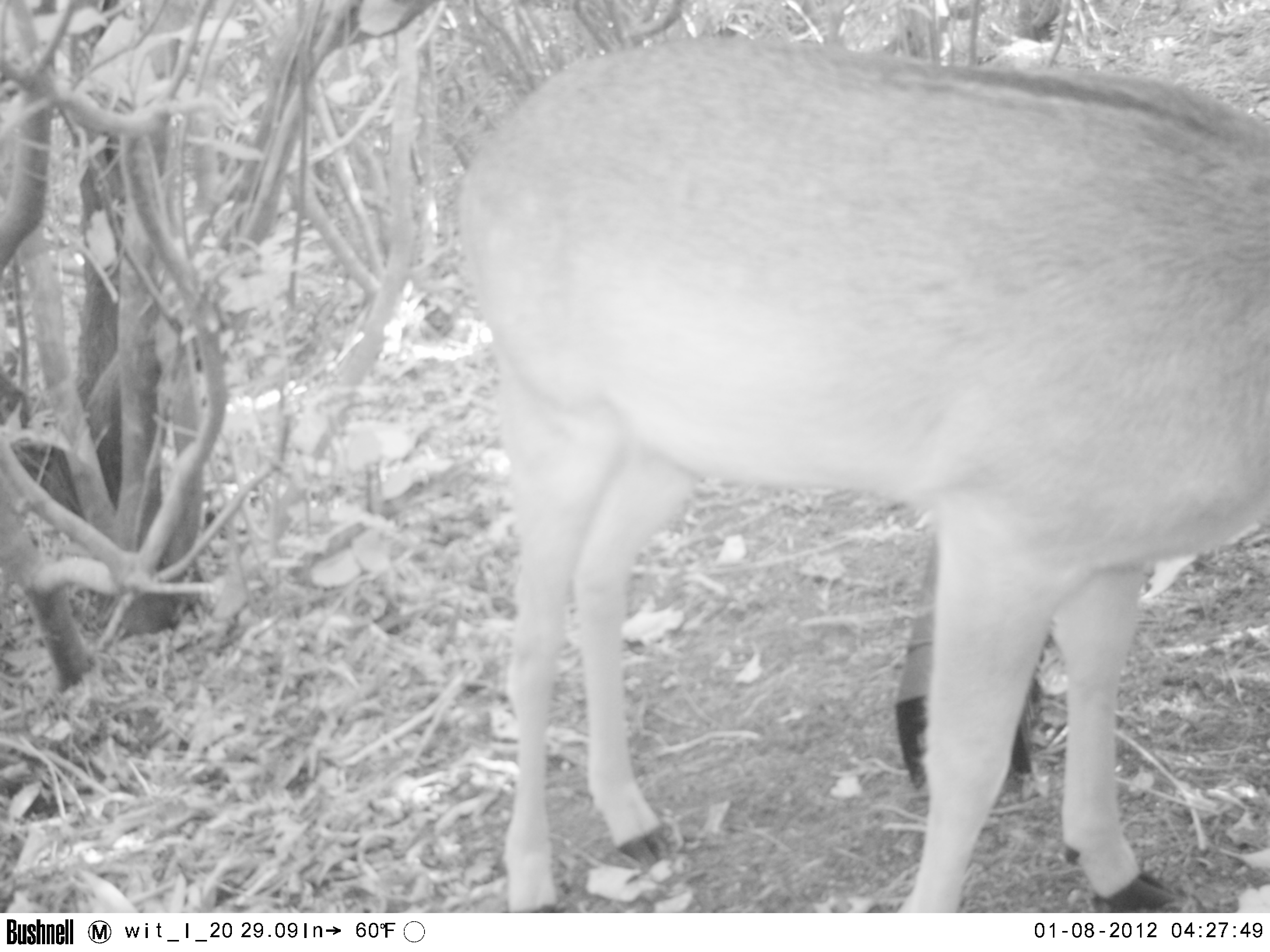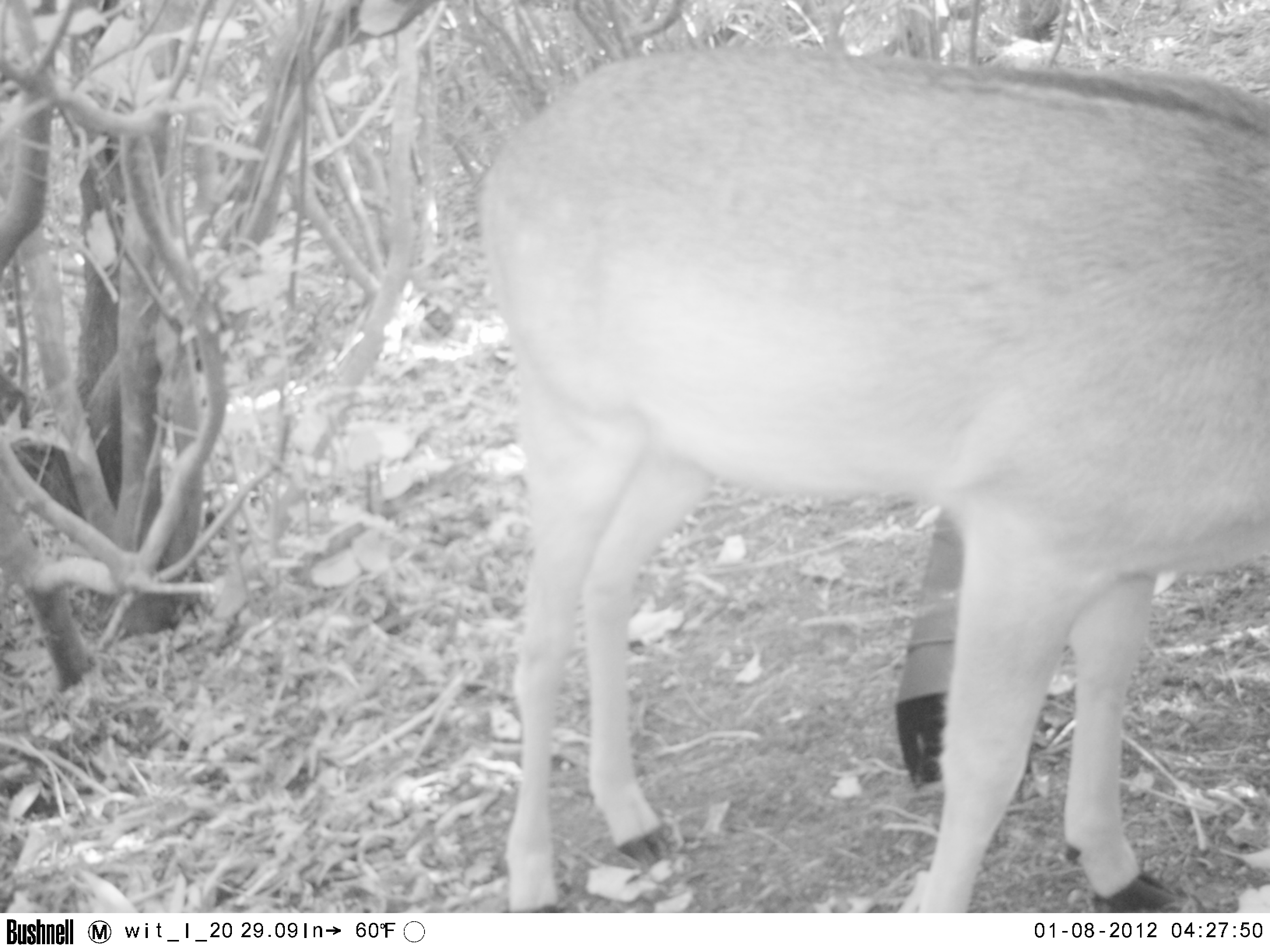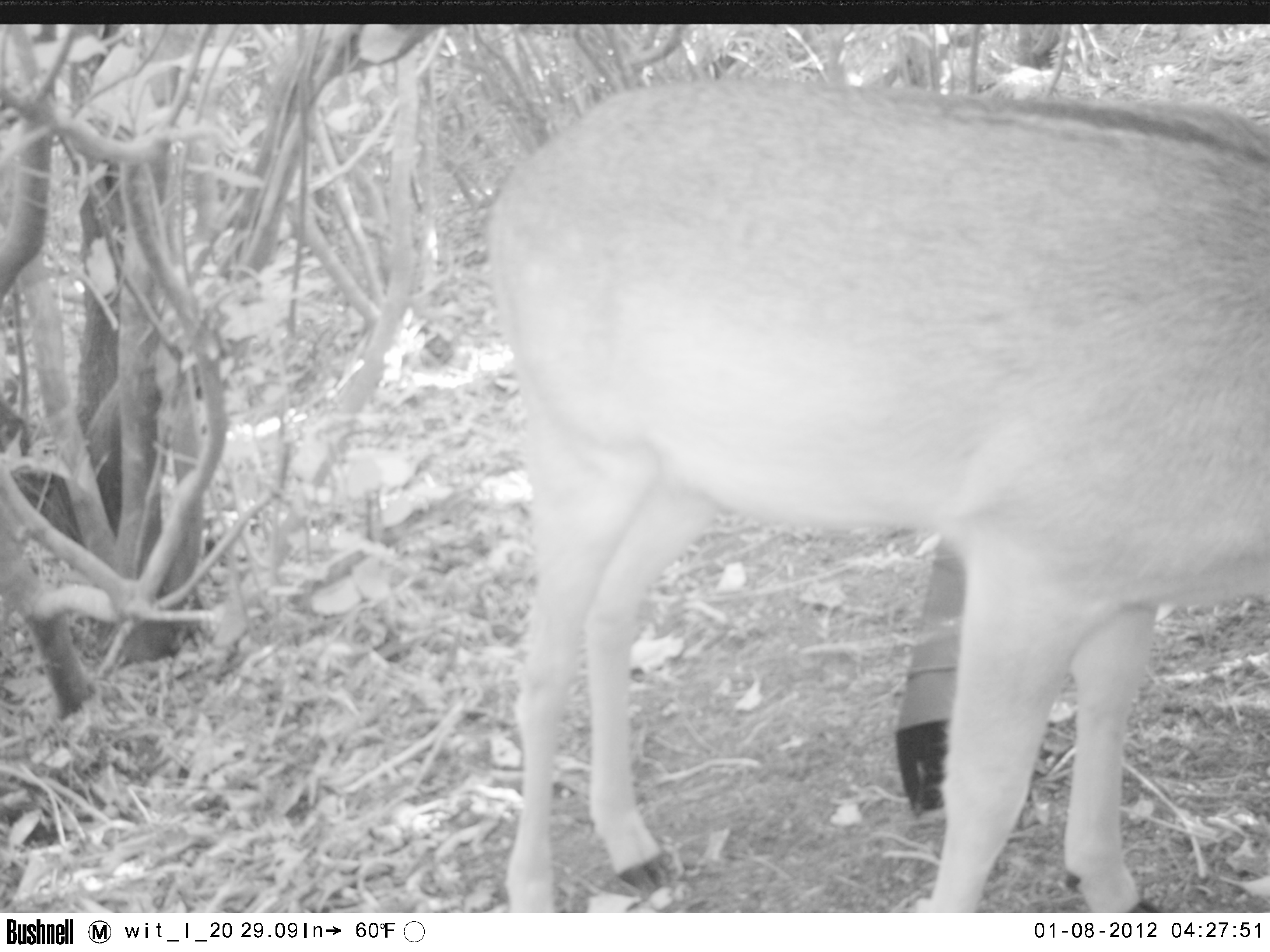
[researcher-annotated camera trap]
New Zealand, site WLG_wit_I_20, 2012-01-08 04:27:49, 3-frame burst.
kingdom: Animalia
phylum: Chordata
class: Mammalia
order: Artiodactyla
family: Cervidae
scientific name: Cervidae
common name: deer